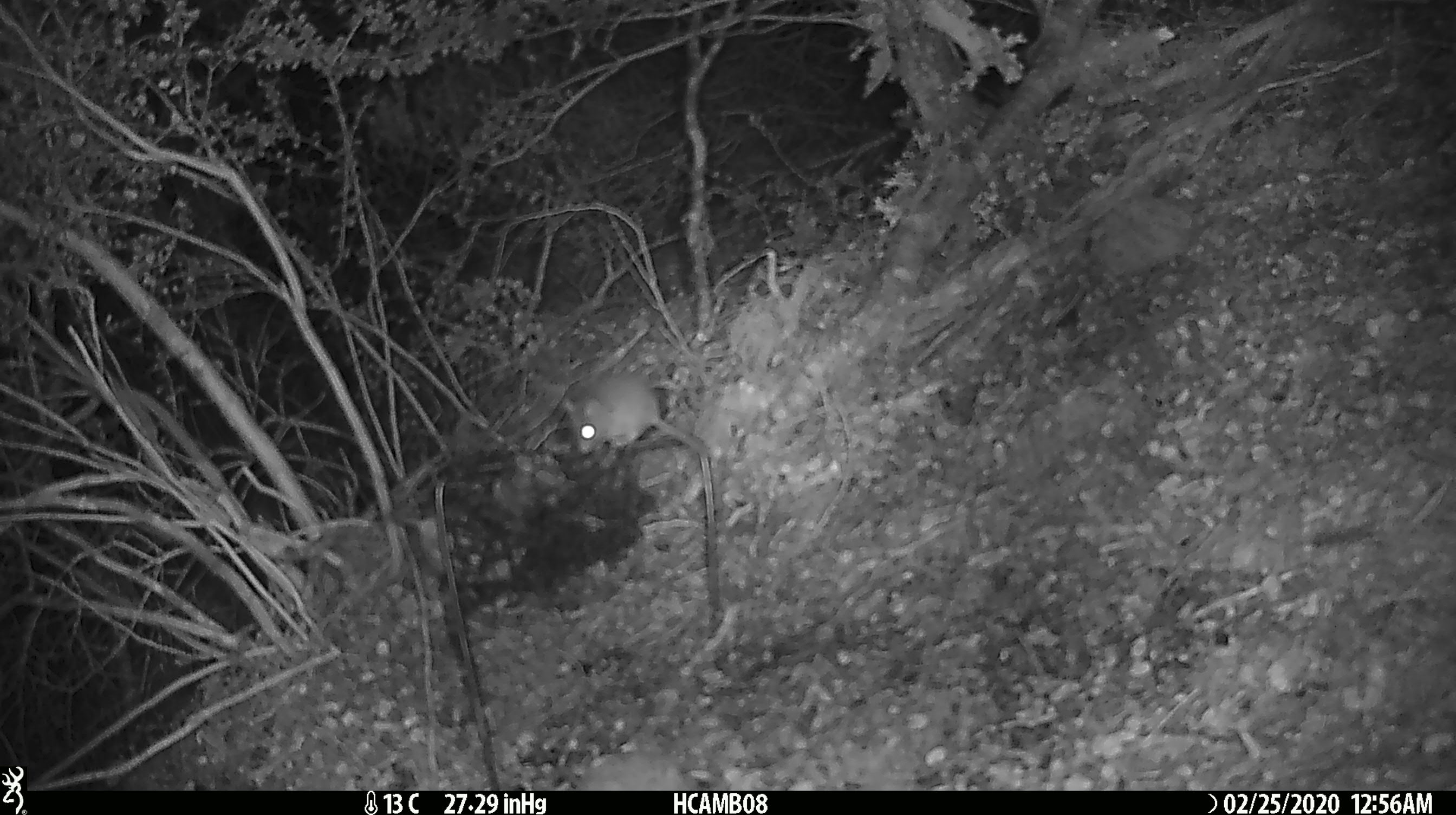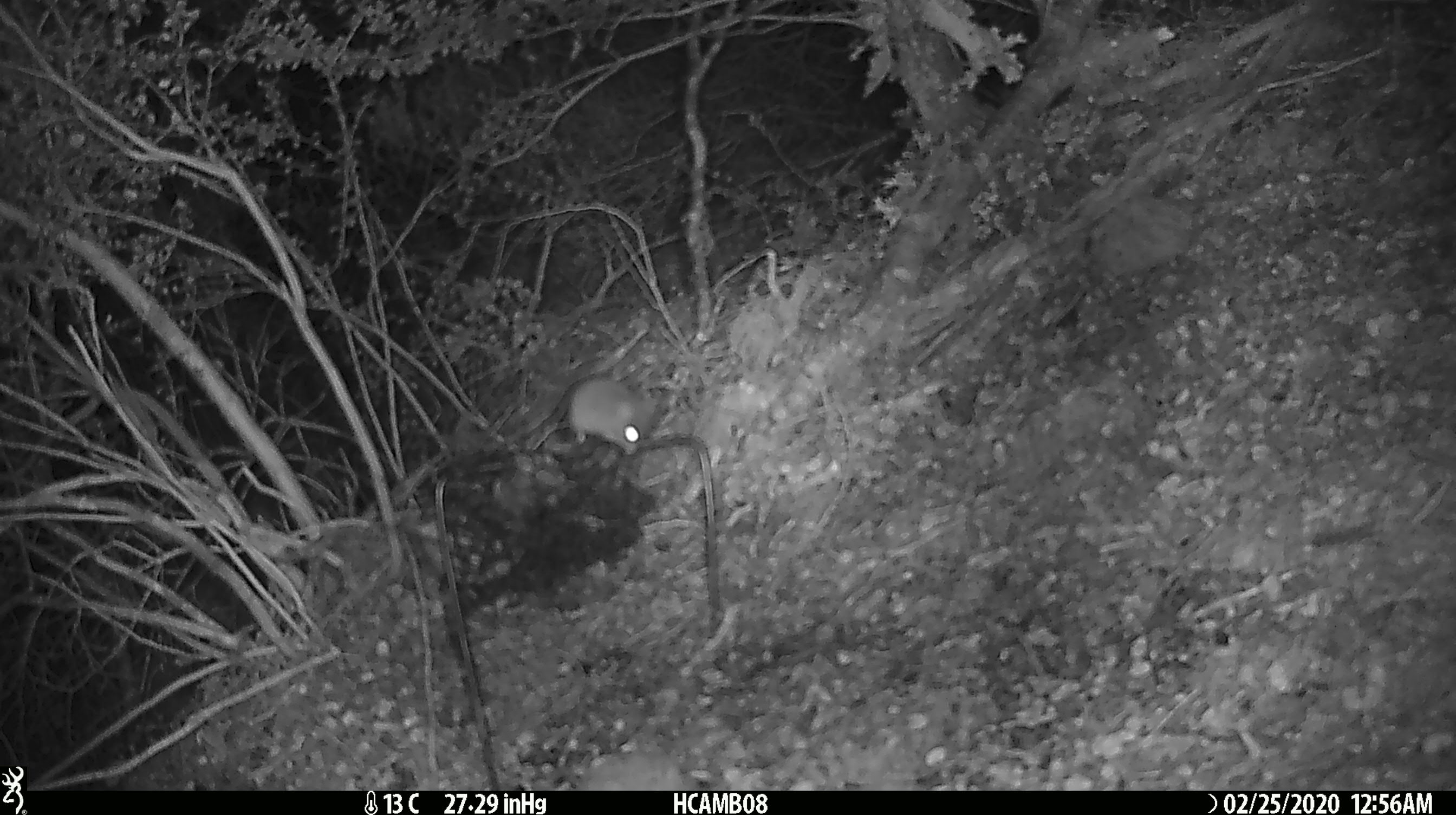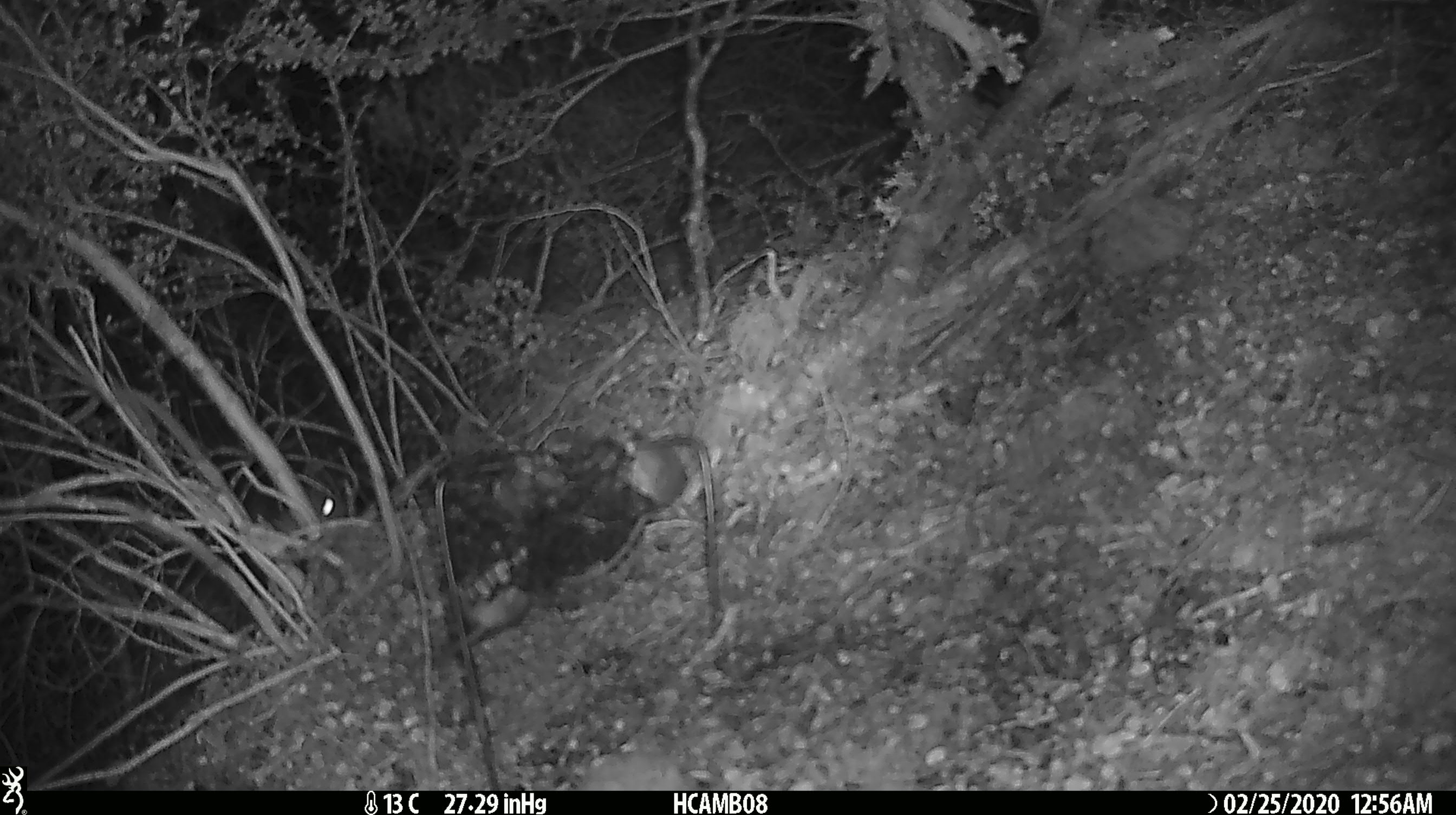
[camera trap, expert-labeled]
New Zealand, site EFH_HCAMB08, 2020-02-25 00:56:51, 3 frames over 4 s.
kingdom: Animalia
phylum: Chordata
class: Mammalia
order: Rodentia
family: Muridae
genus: Mus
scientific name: Mus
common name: mouse